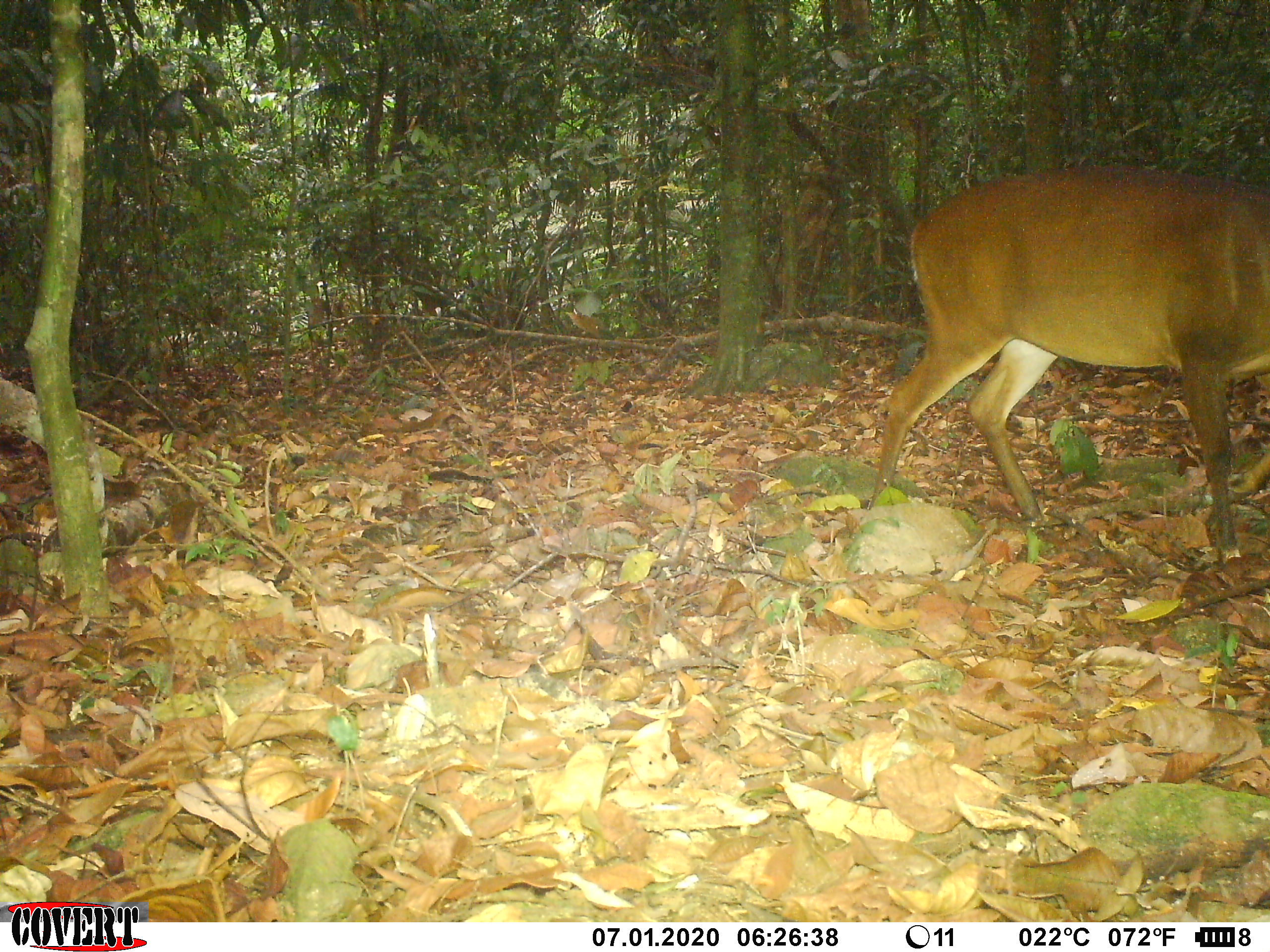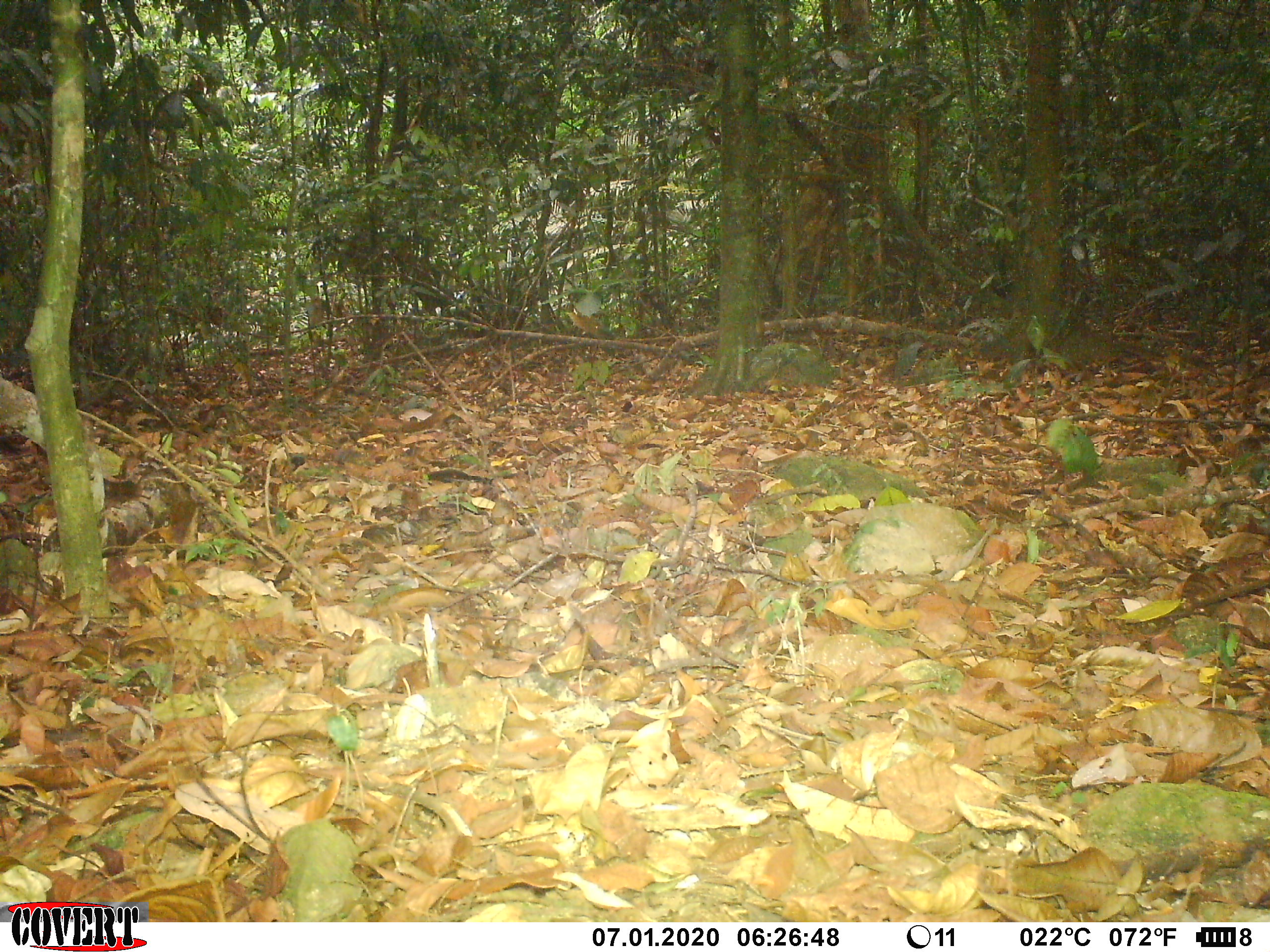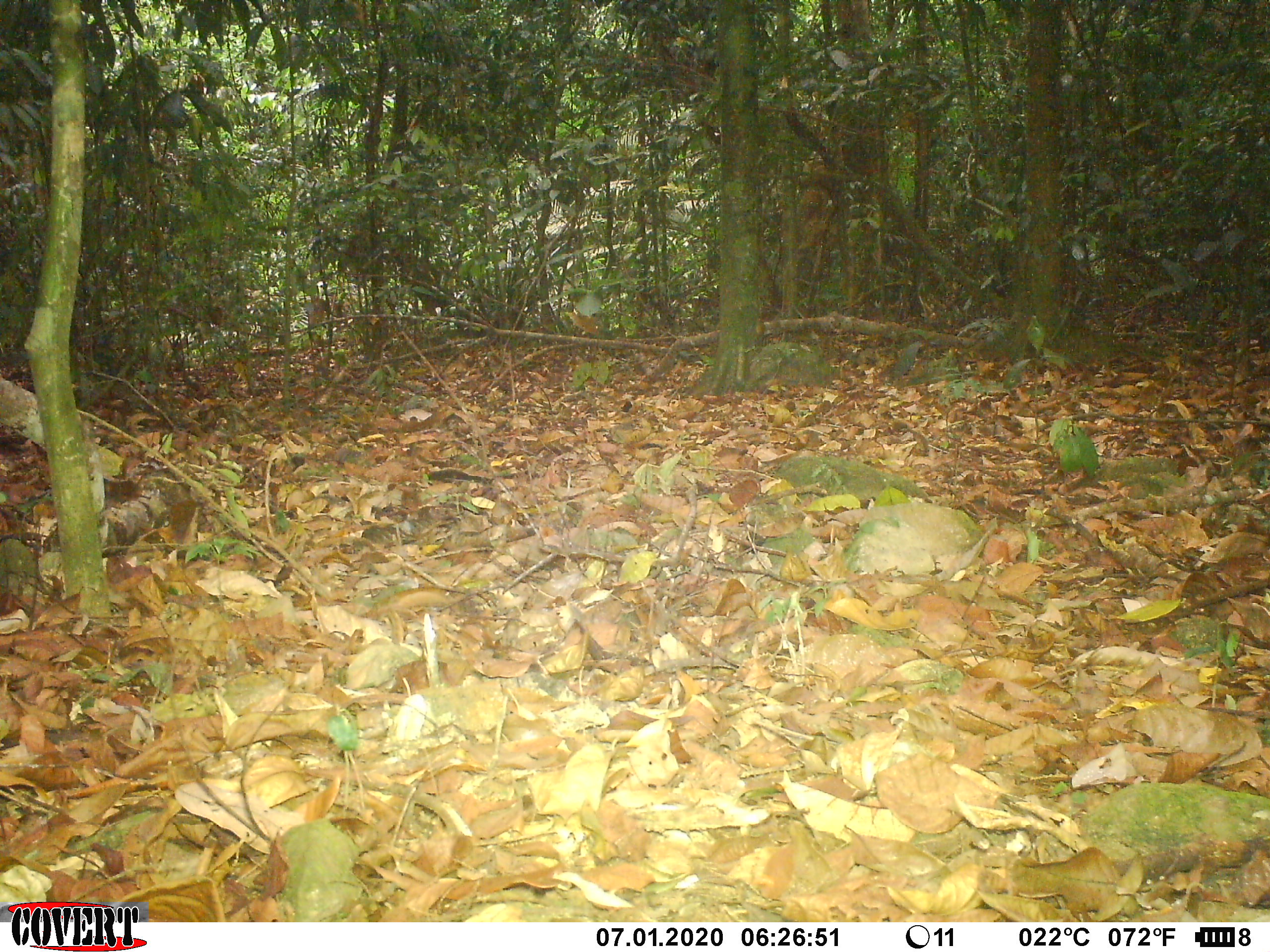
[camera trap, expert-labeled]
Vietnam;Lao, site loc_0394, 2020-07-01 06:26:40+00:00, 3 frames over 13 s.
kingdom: Animalia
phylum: Chordata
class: Mammalia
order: Artiodactyla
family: Cervidae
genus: Muntiacus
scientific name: Muntiacus vuquangensis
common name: large-antlered muntjac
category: large antlered muntjac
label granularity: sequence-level